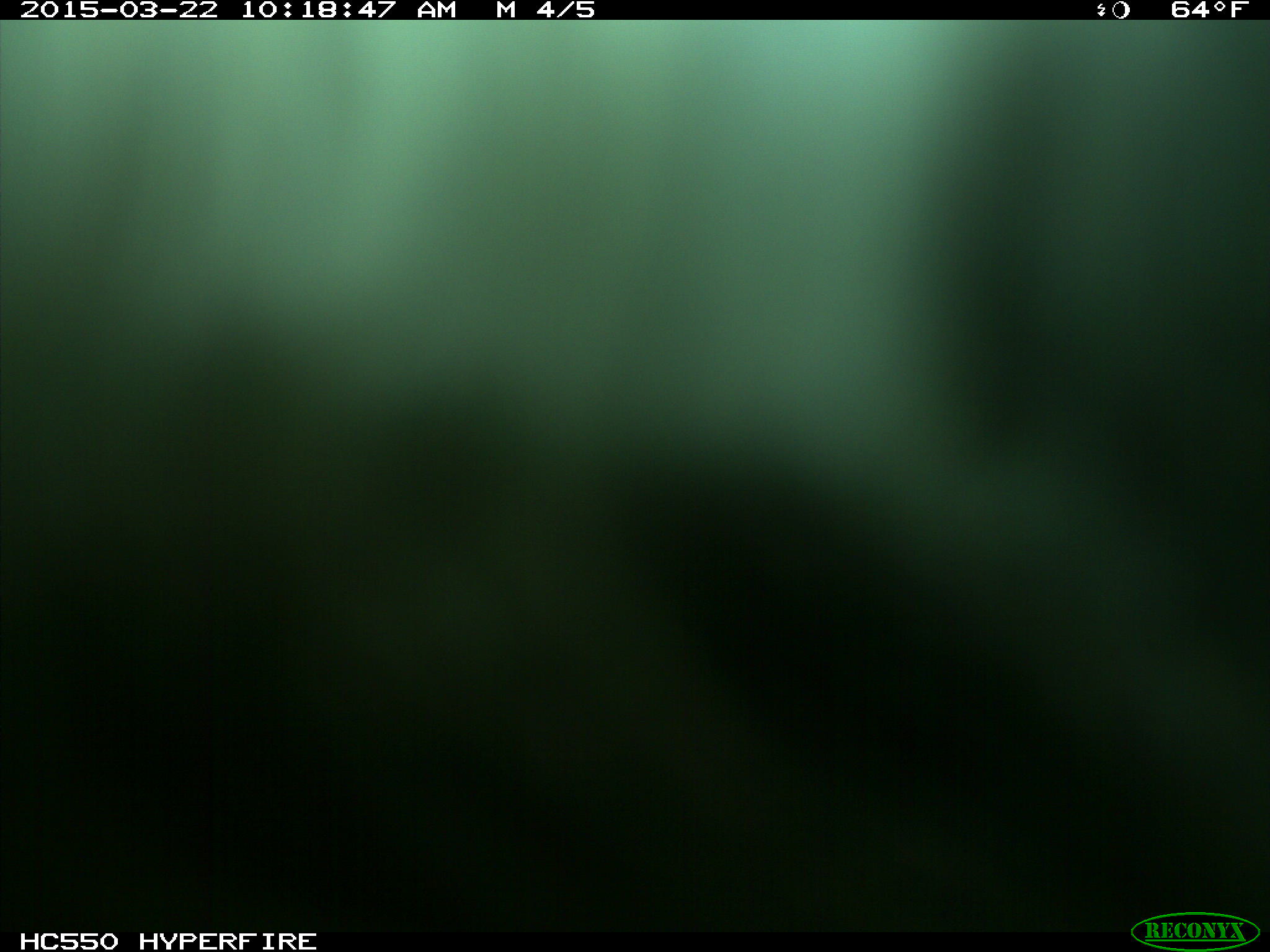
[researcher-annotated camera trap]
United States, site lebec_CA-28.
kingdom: Animalia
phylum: Chordata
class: Mammalia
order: Artiodactyla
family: Bovidae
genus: Bos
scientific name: Bos taurus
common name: domestic cow